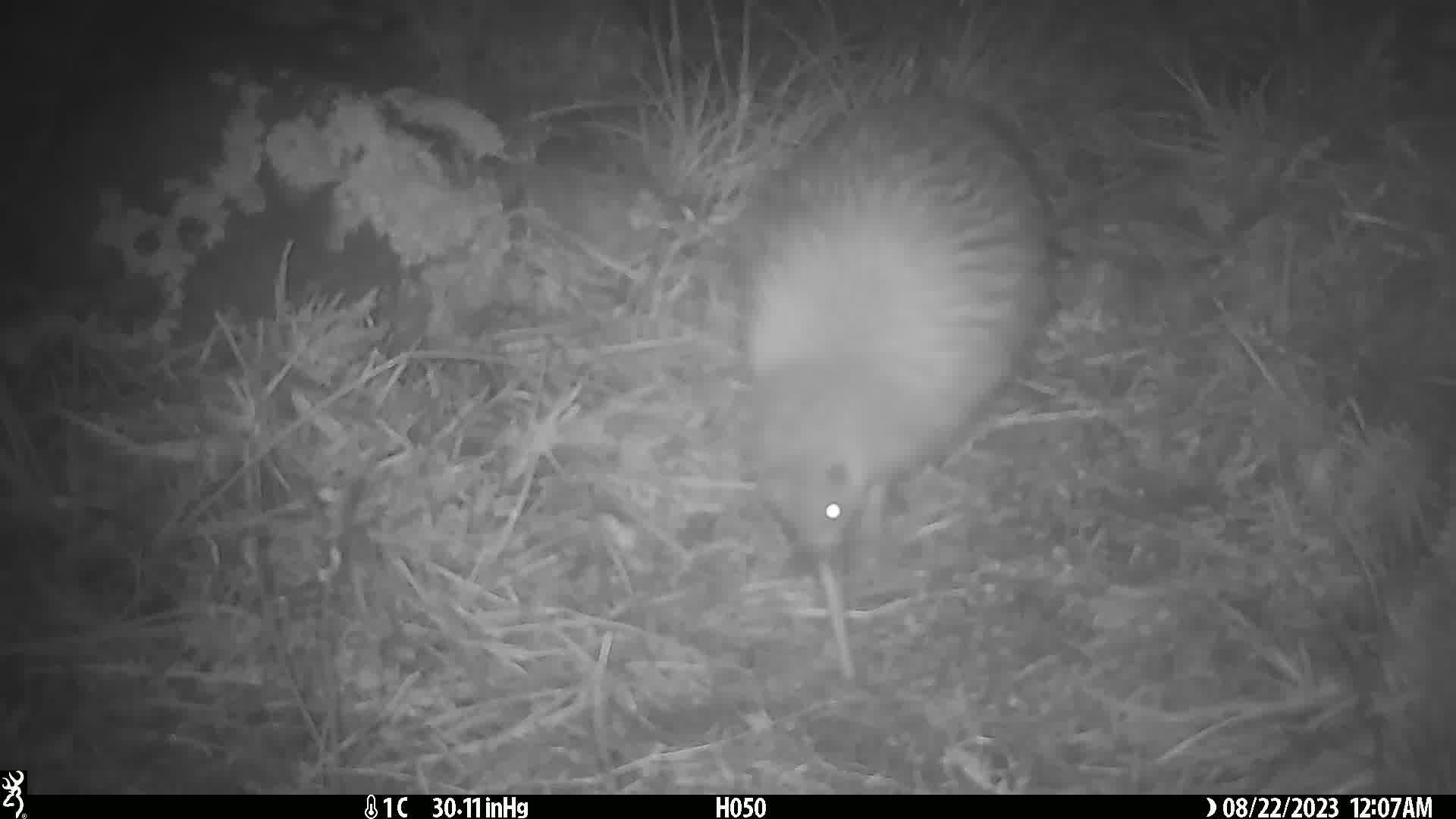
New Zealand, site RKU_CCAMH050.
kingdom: Animalia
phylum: Chordata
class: Aves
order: Apterygiformes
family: Apterygidae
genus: Apteryx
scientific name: Apteryx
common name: kiwi